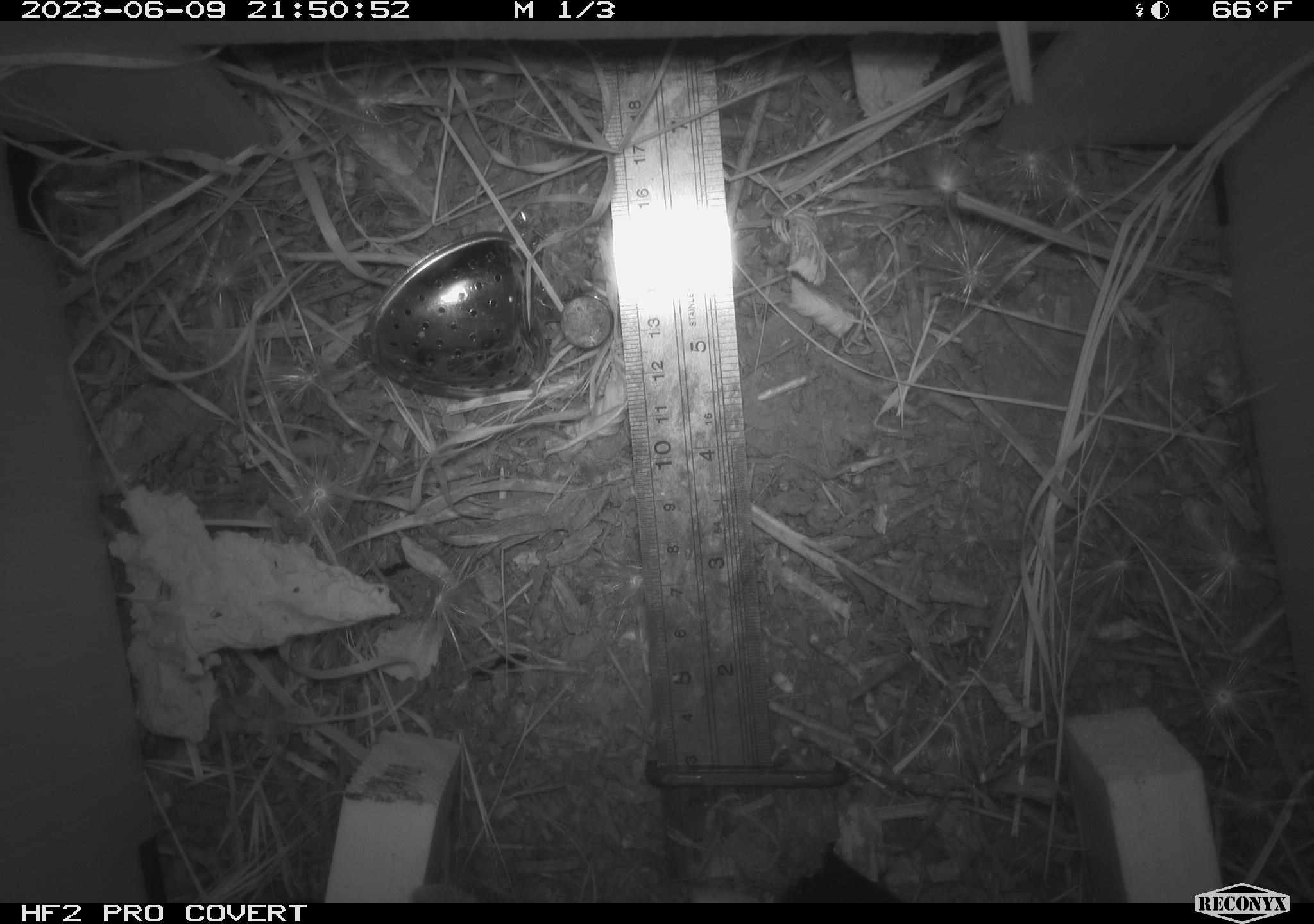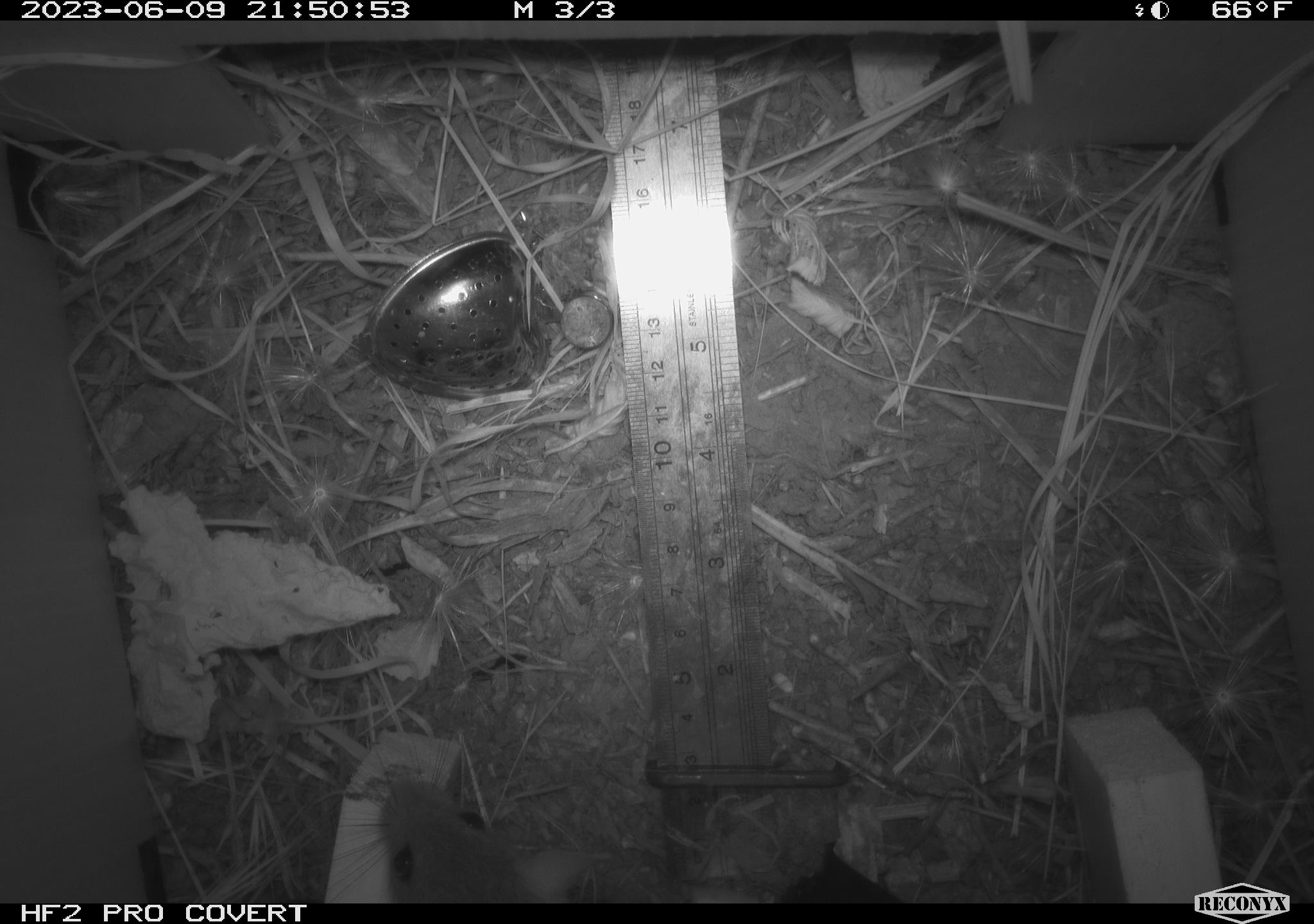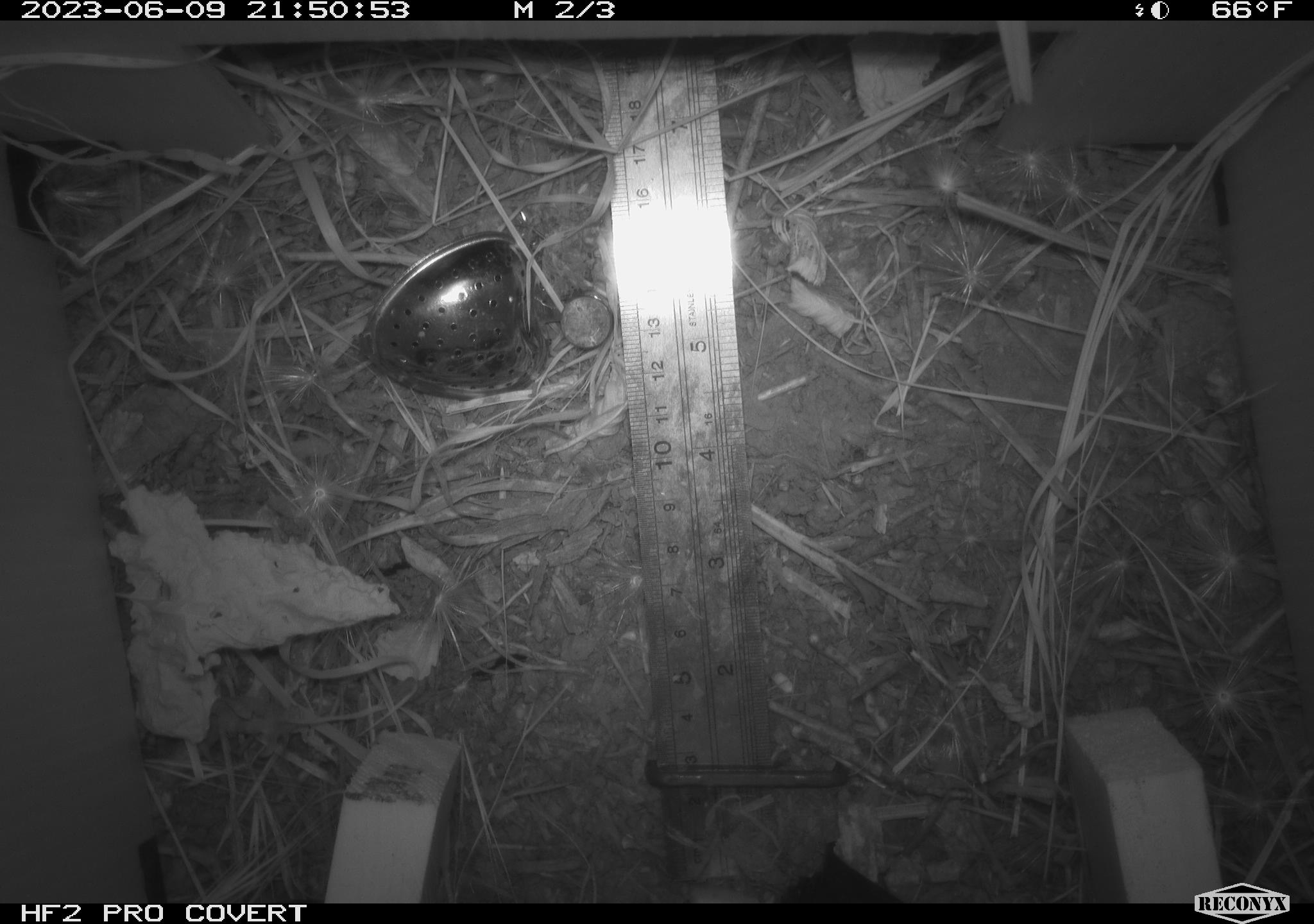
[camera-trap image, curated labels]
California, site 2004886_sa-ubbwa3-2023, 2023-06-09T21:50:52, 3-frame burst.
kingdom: Animalia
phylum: Chordata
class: Mammalia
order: Rodentia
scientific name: Rodentia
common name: mouse species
Mouse species (Rodentia).